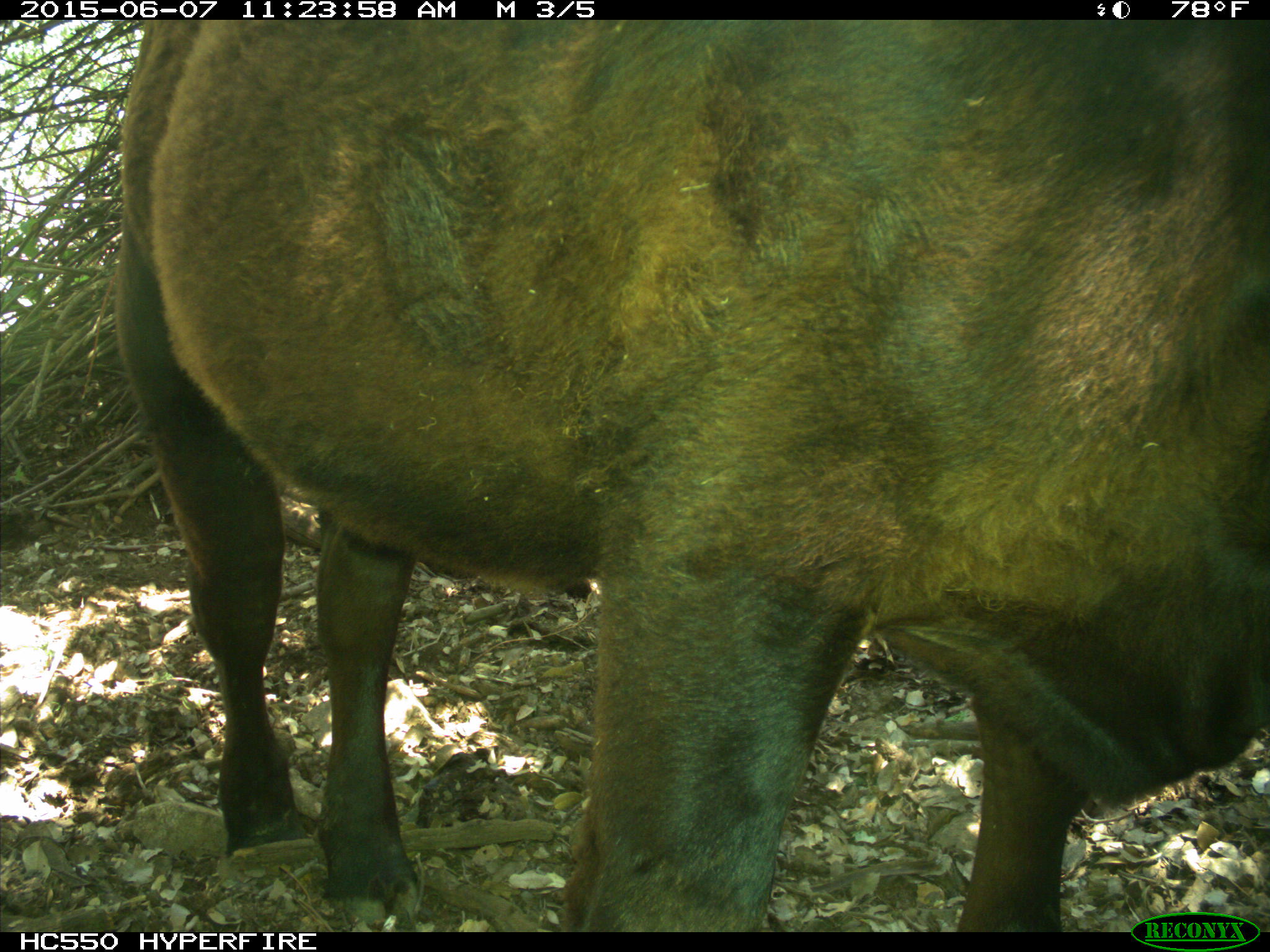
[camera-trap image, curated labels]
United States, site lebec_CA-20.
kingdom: Animalia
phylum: Chordata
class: Mammalia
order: Artiodactyla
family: Bovidae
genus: Bos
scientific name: Bos taurus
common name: domestic cow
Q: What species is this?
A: Bos taurus (domestic cow).